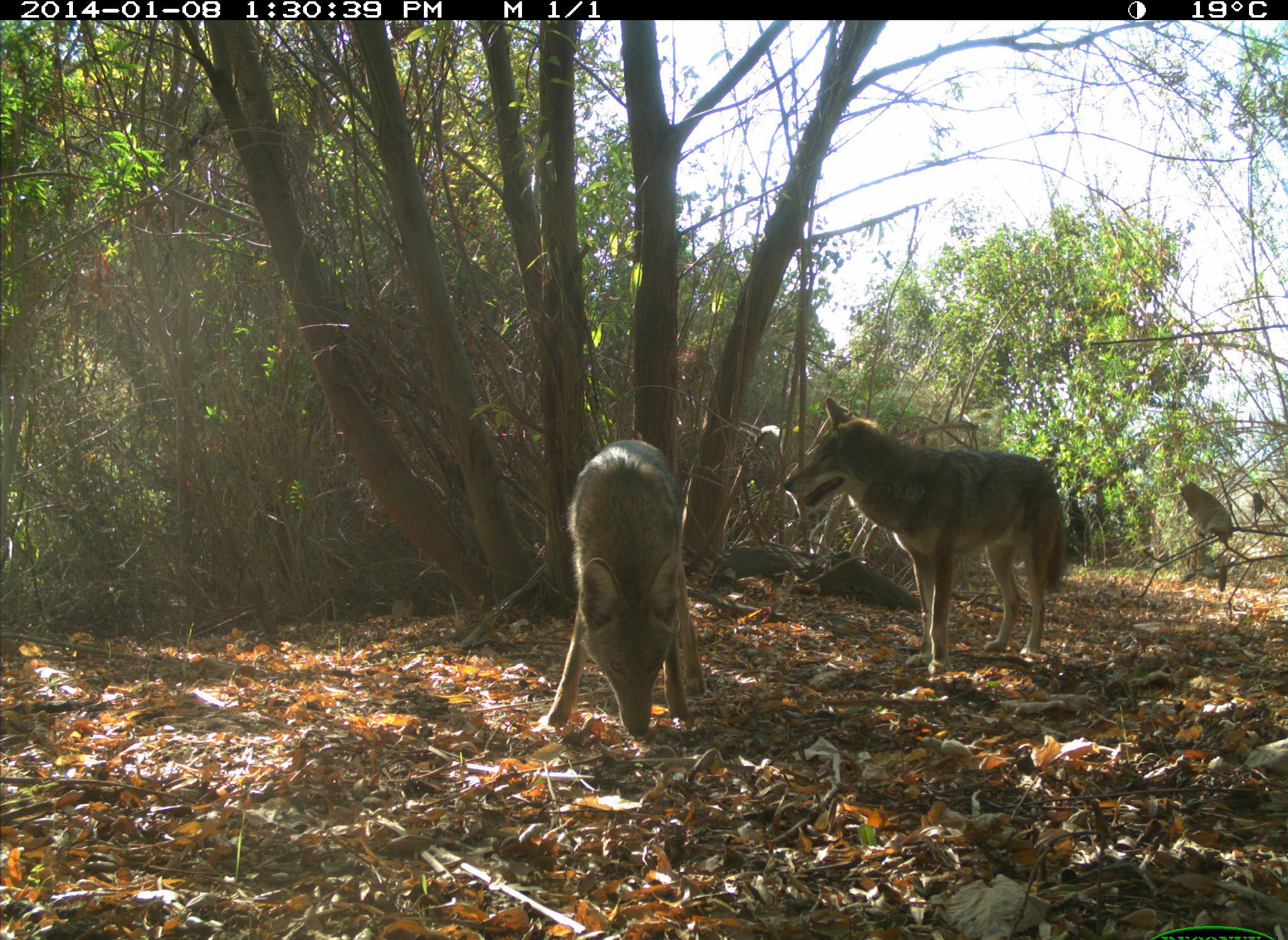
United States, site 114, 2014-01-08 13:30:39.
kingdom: Animalia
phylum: Chordata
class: Mammalia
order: Carnivora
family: Canidae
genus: Canis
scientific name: Canis latrans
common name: coyote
Coyote (Canis latrans).